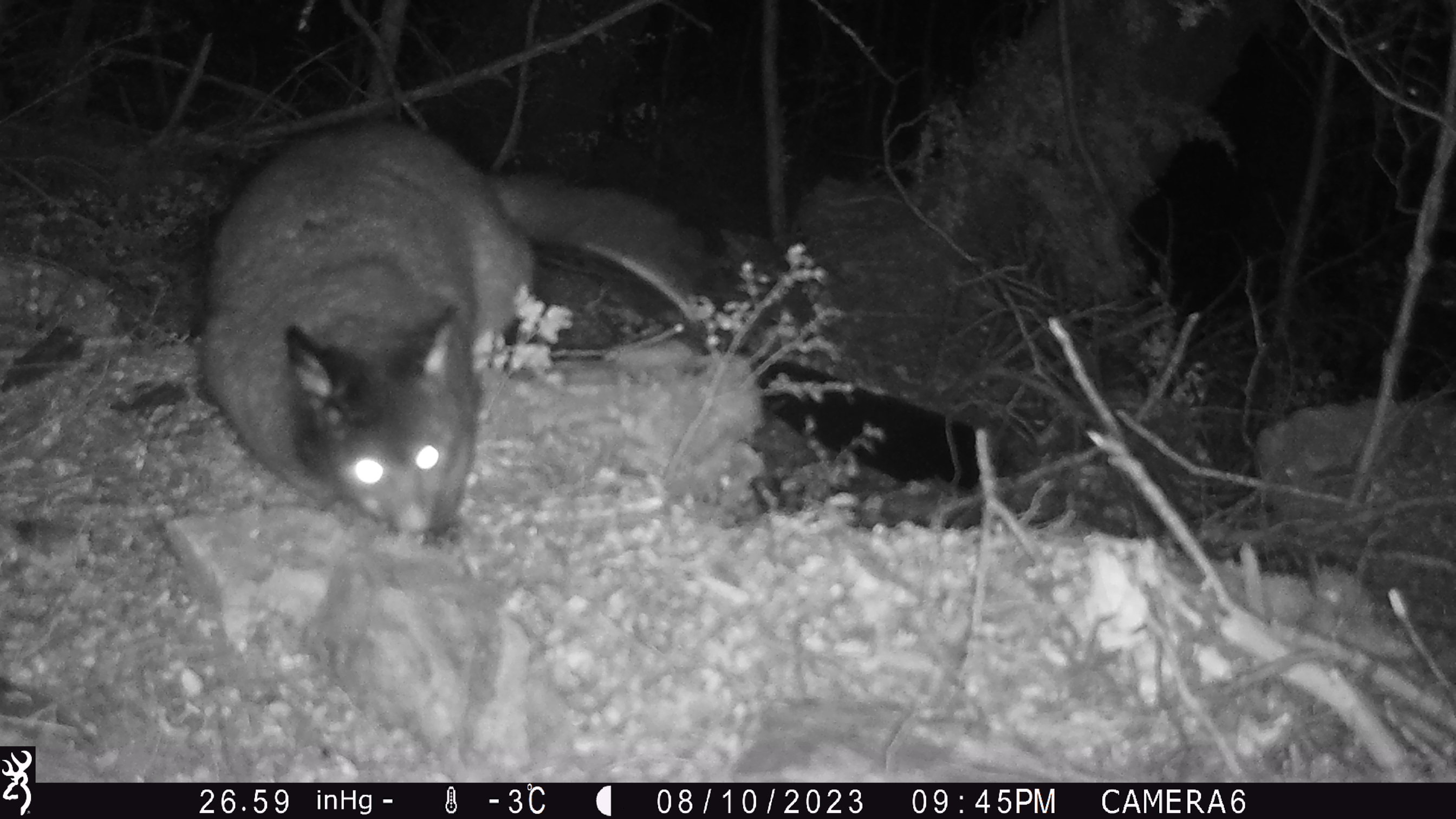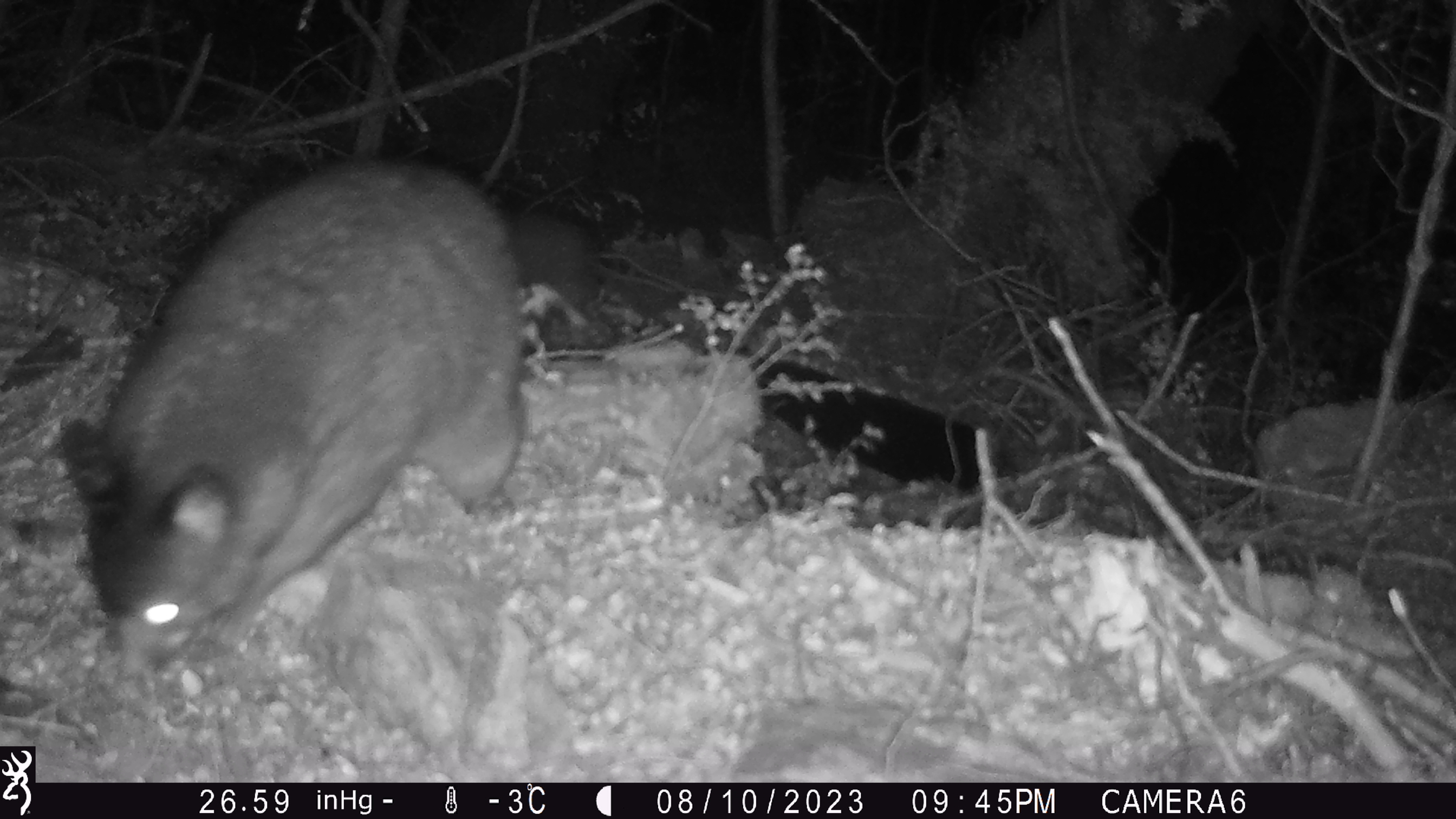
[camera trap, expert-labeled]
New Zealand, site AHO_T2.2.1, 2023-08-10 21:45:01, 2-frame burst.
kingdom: Animalia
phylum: Chordata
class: Mammalia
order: Carnivora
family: Mustelidae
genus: Mustela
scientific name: Mustela erminea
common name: stoat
Stoat (Mustela erminea).